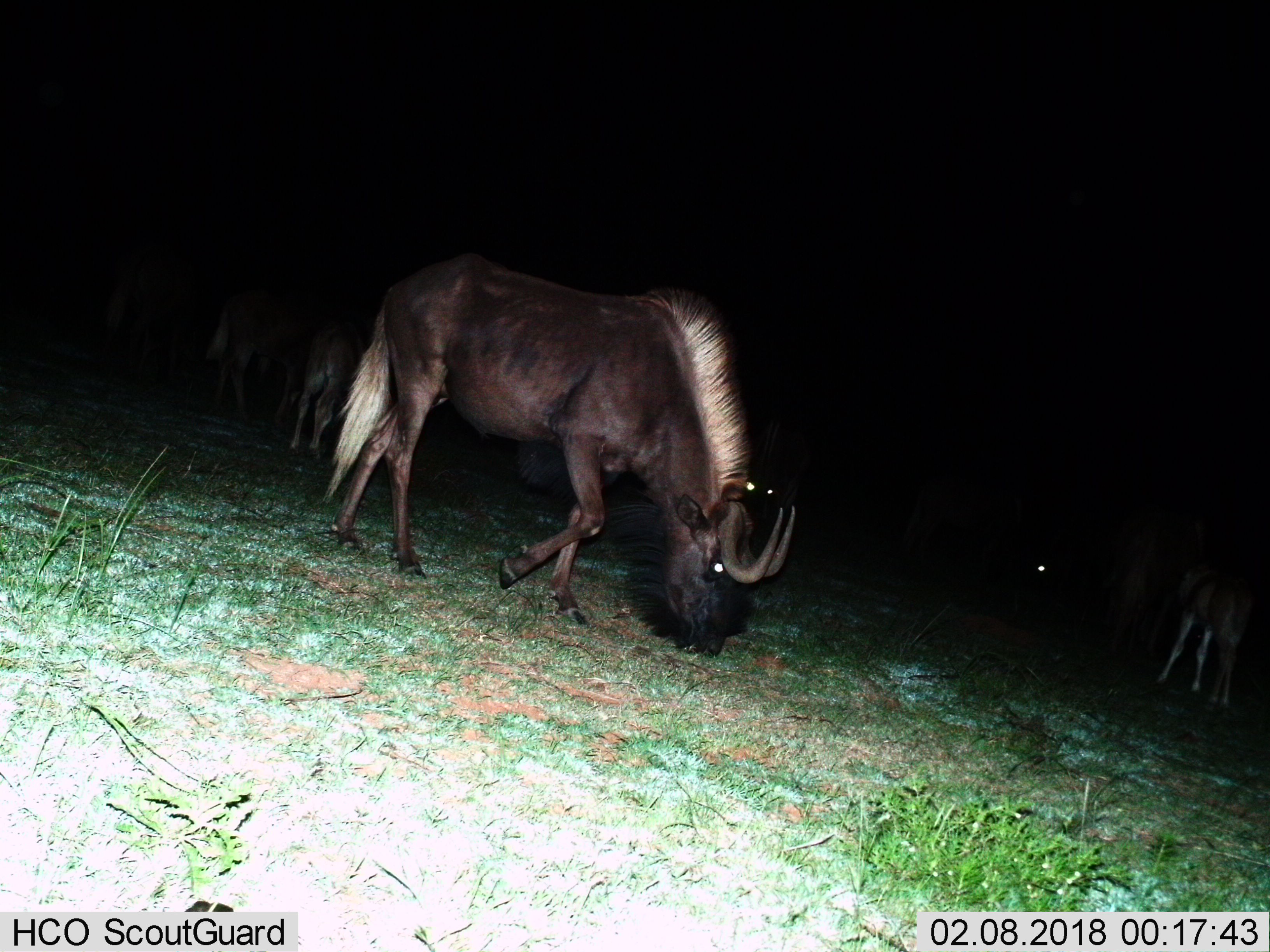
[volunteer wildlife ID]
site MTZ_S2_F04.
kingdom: Animalia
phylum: Chordata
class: Mammalia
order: Artiodactyla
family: Bovidae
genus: Connochaetes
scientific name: Connochaetes gnou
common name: black wildebeest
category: wildebeestblack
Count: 6.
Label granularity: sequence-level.